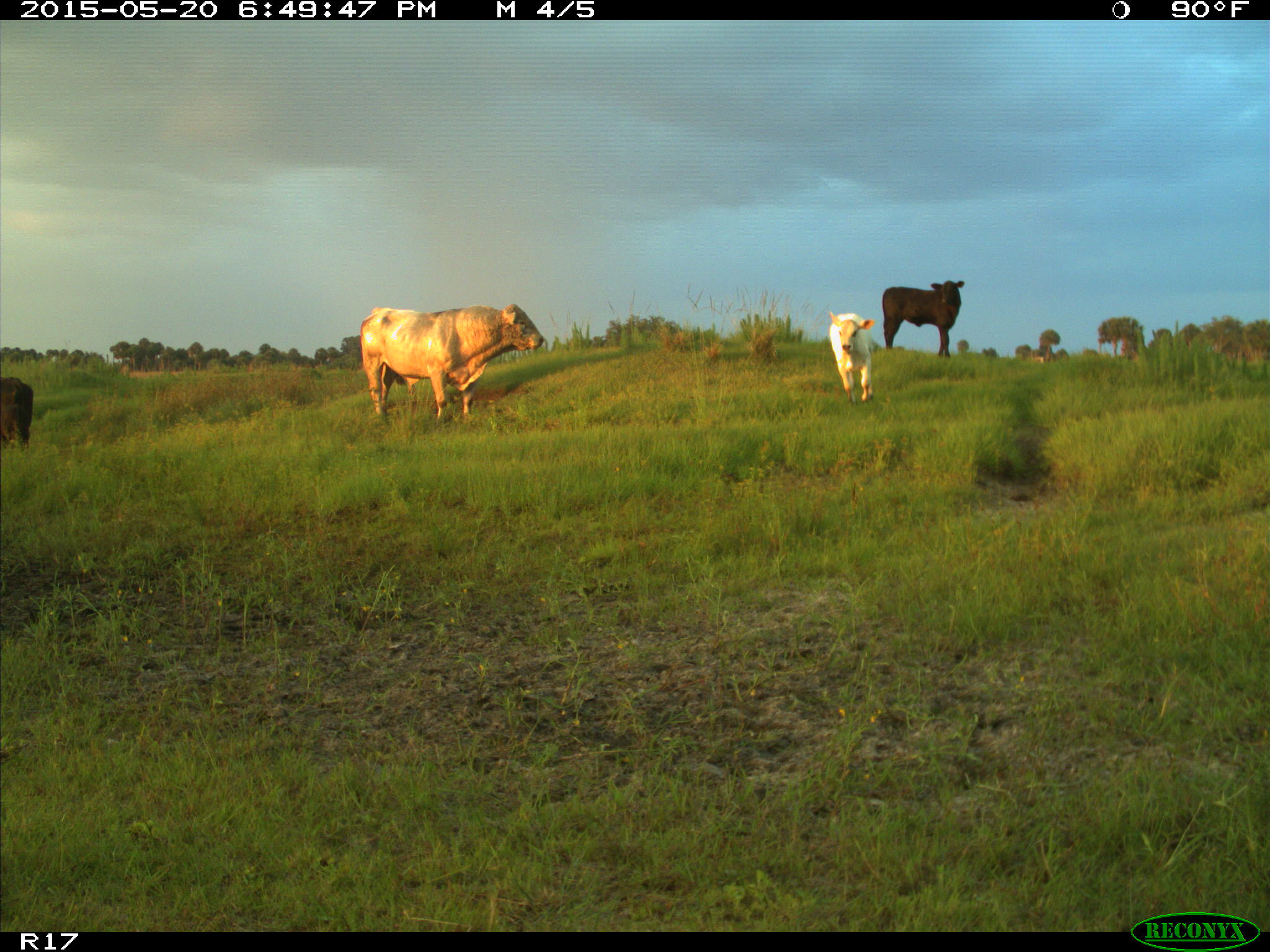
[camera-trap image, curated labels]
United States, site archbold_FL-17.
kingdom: Animalia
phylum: Chordata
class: Mammalia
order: Artiodactyla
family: Bovidae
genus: Bos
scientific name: Bos taurus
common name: domestic cow